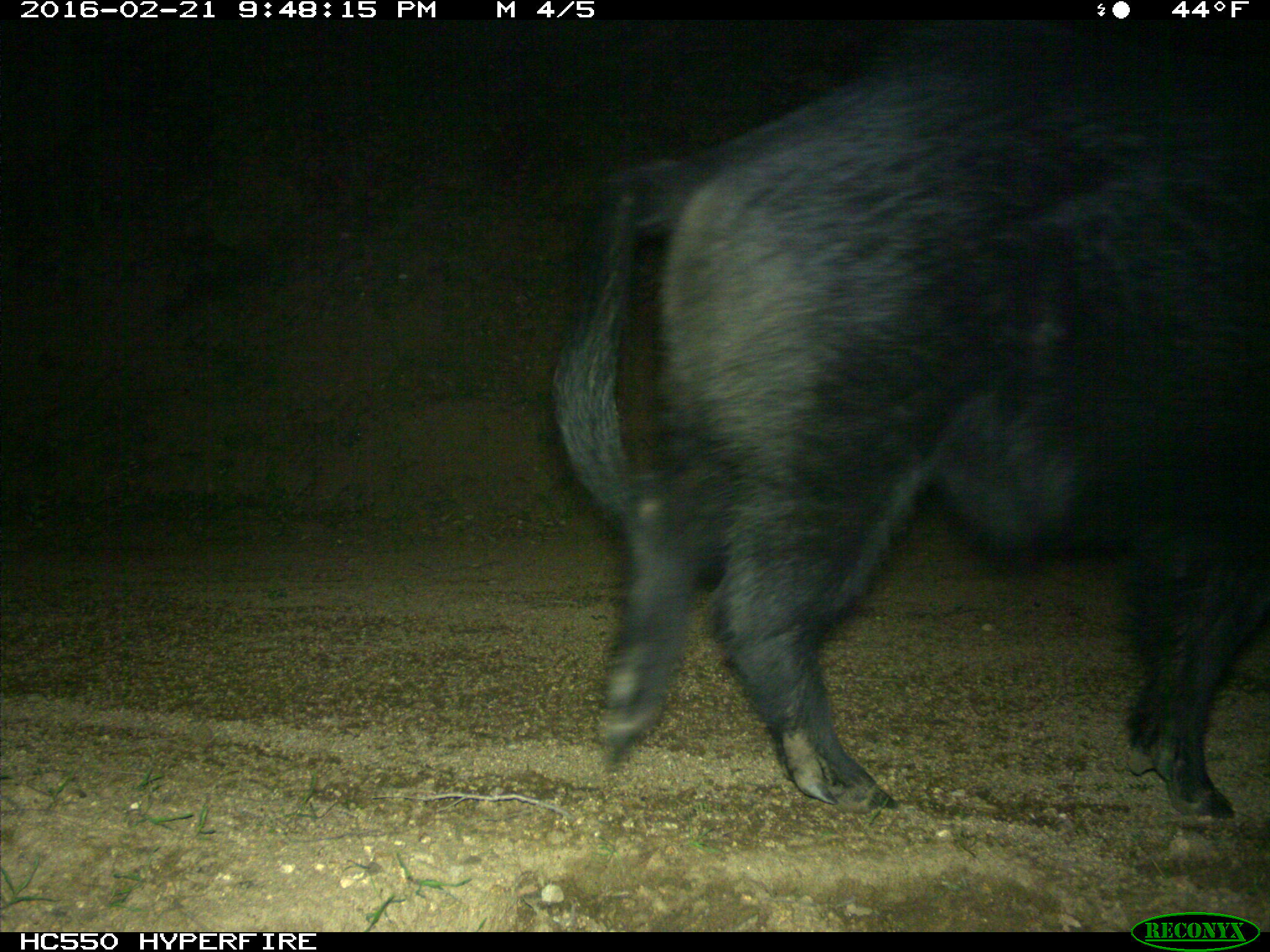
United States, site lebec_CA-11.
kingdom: Animalia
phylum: Chordata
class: Mammalia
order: Artiodactyla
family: Suidae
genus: Sus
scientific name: Sus scrofa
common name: wild boar